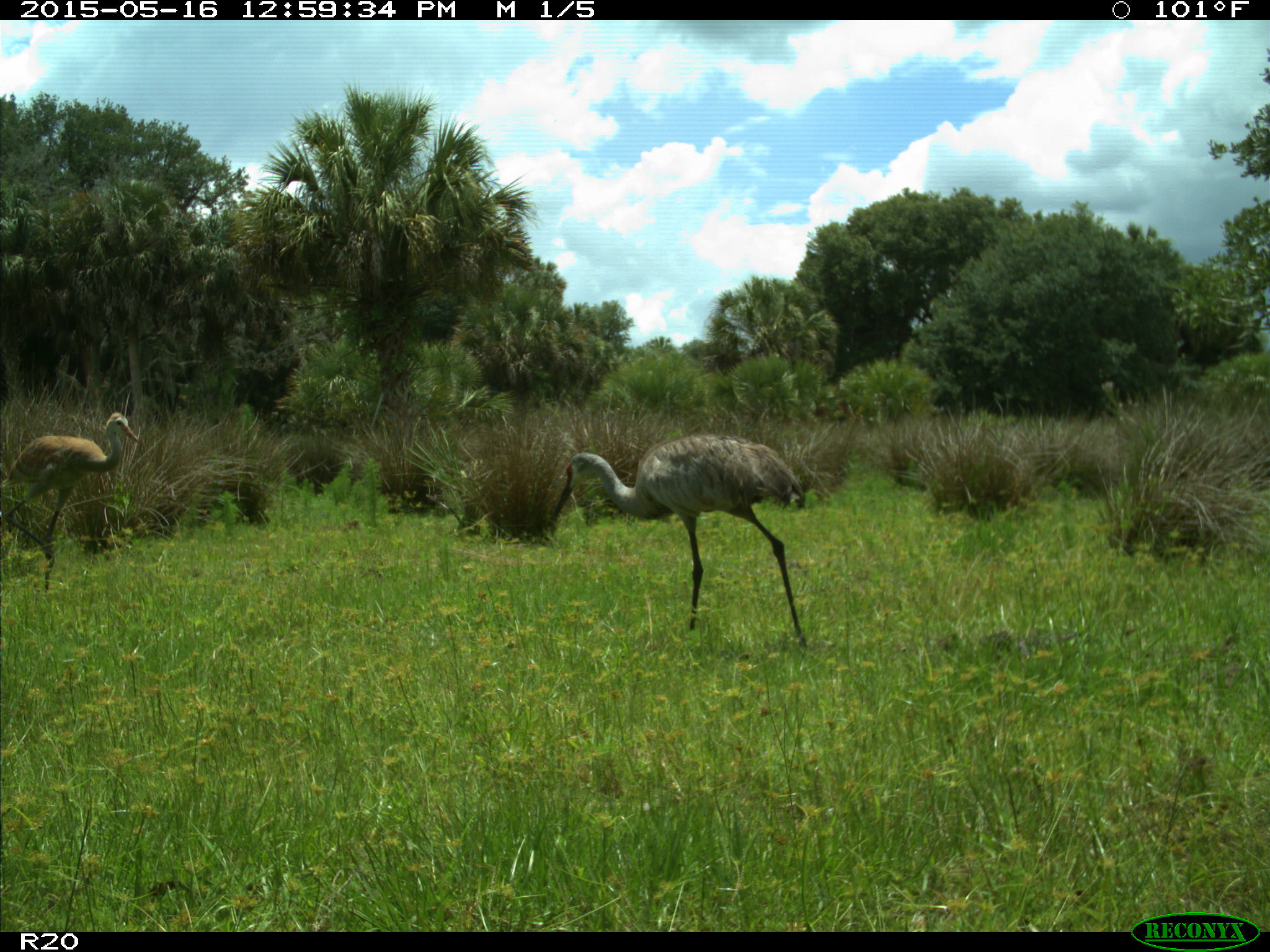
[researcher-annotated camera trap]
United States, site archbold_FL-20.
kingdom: Animalia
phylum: Chordata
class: Aves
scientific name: Aves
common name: birds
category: unidentified bird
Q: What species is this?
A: Unidentified bird (birds) (Aves).